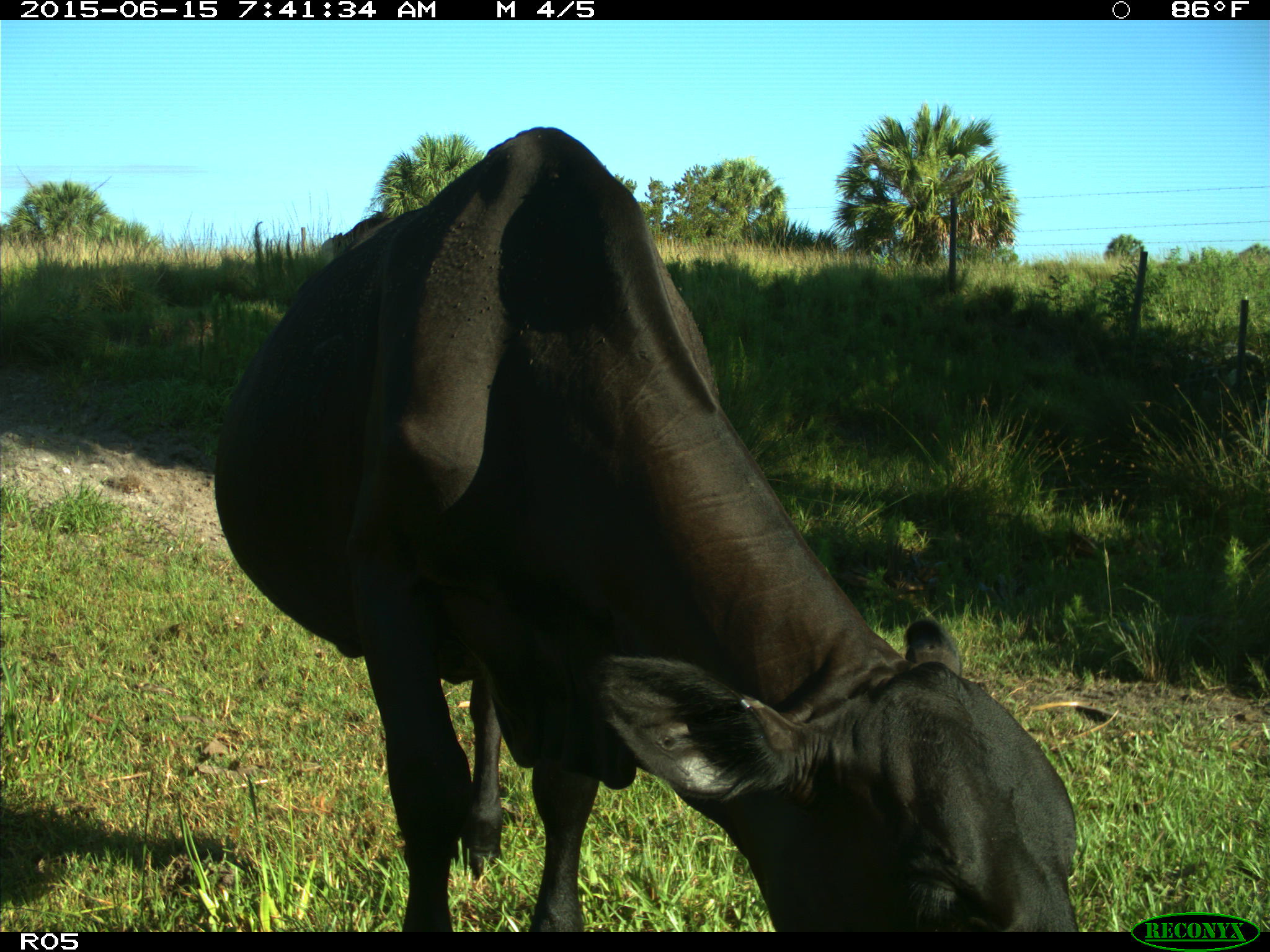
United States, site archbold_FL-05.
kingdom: Animalia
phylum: Chordata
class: Mammalia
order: Artiodactyla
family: Bovidae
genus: Bos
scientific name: Bos taurus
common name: domestic cow